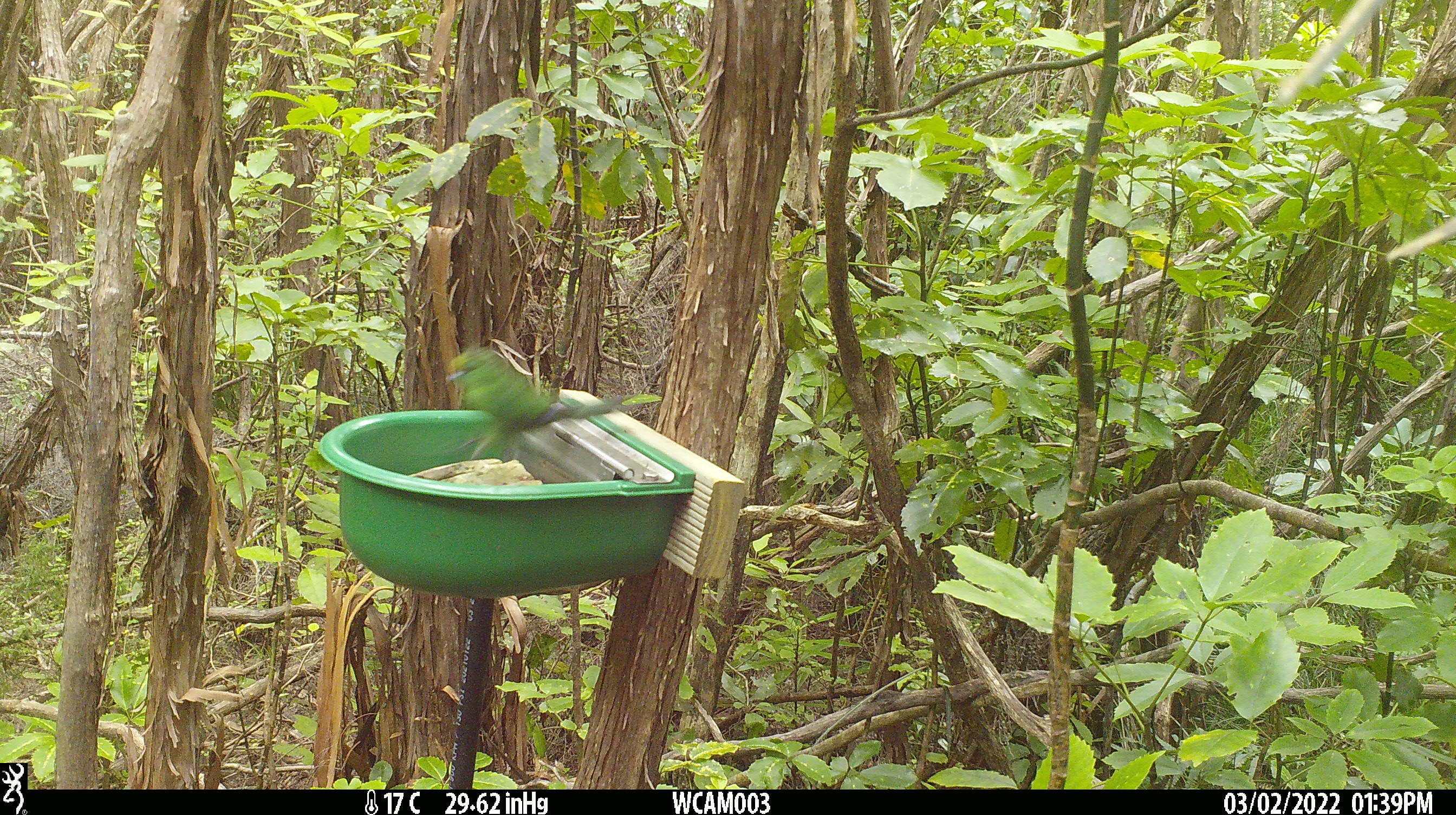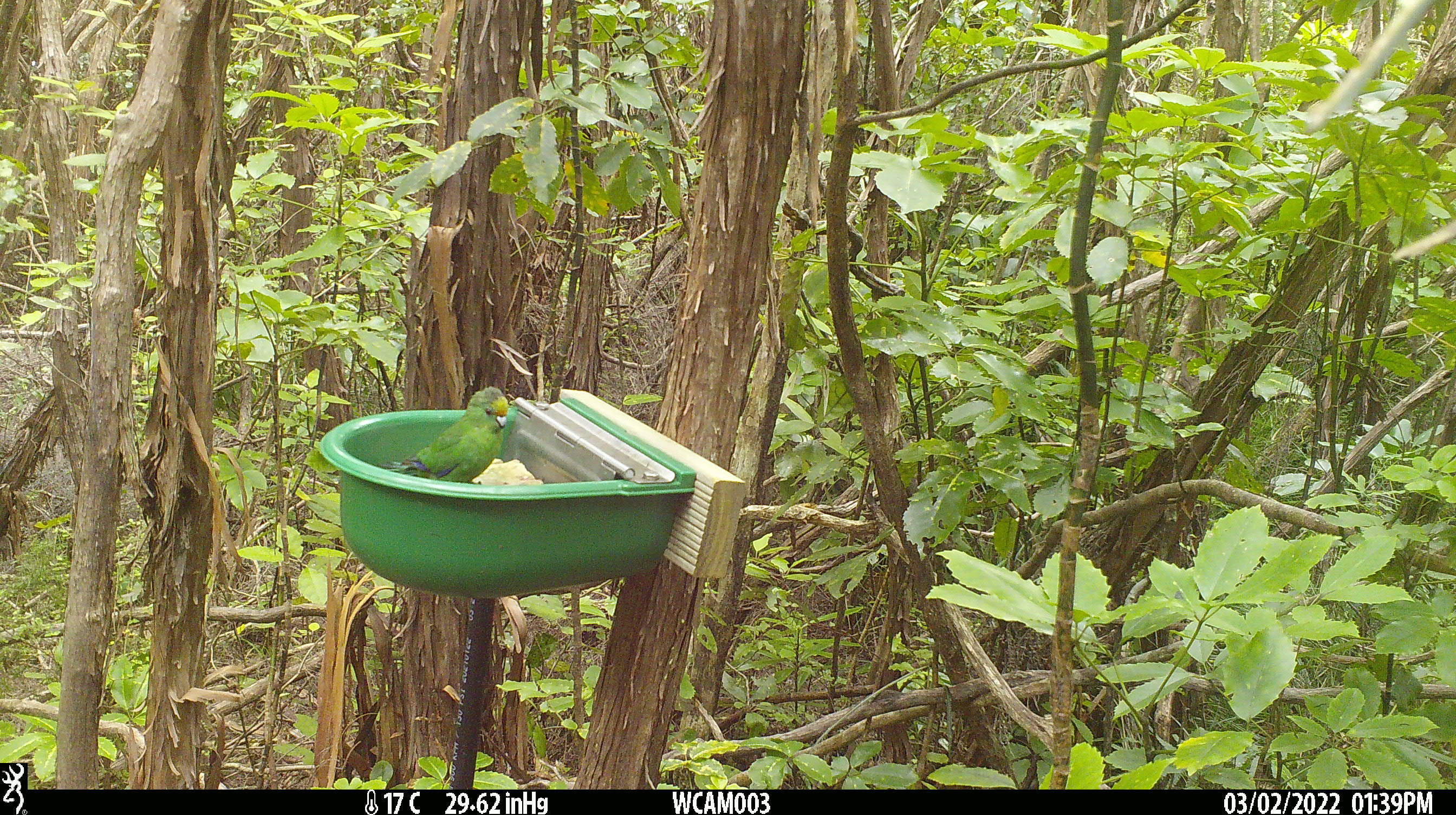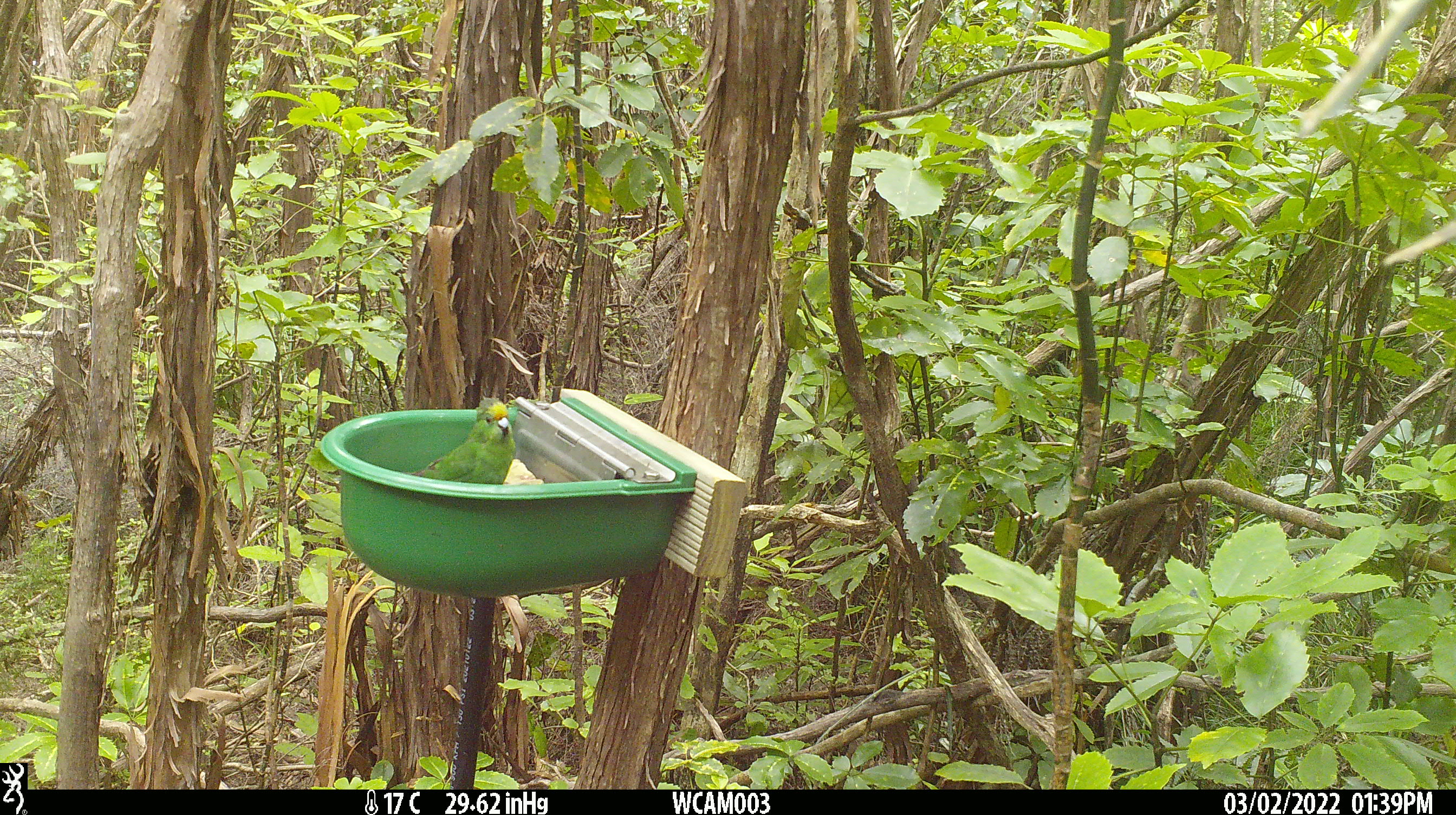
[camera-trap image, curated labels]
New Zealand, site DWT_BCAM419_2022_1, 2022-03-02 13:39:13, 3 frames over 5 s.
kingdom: Animalia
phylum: Chordata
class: Aves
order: Psittaciformes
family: Psittaculidae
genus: Cyanoramphus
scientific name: Cyanoramphus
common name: parakeet